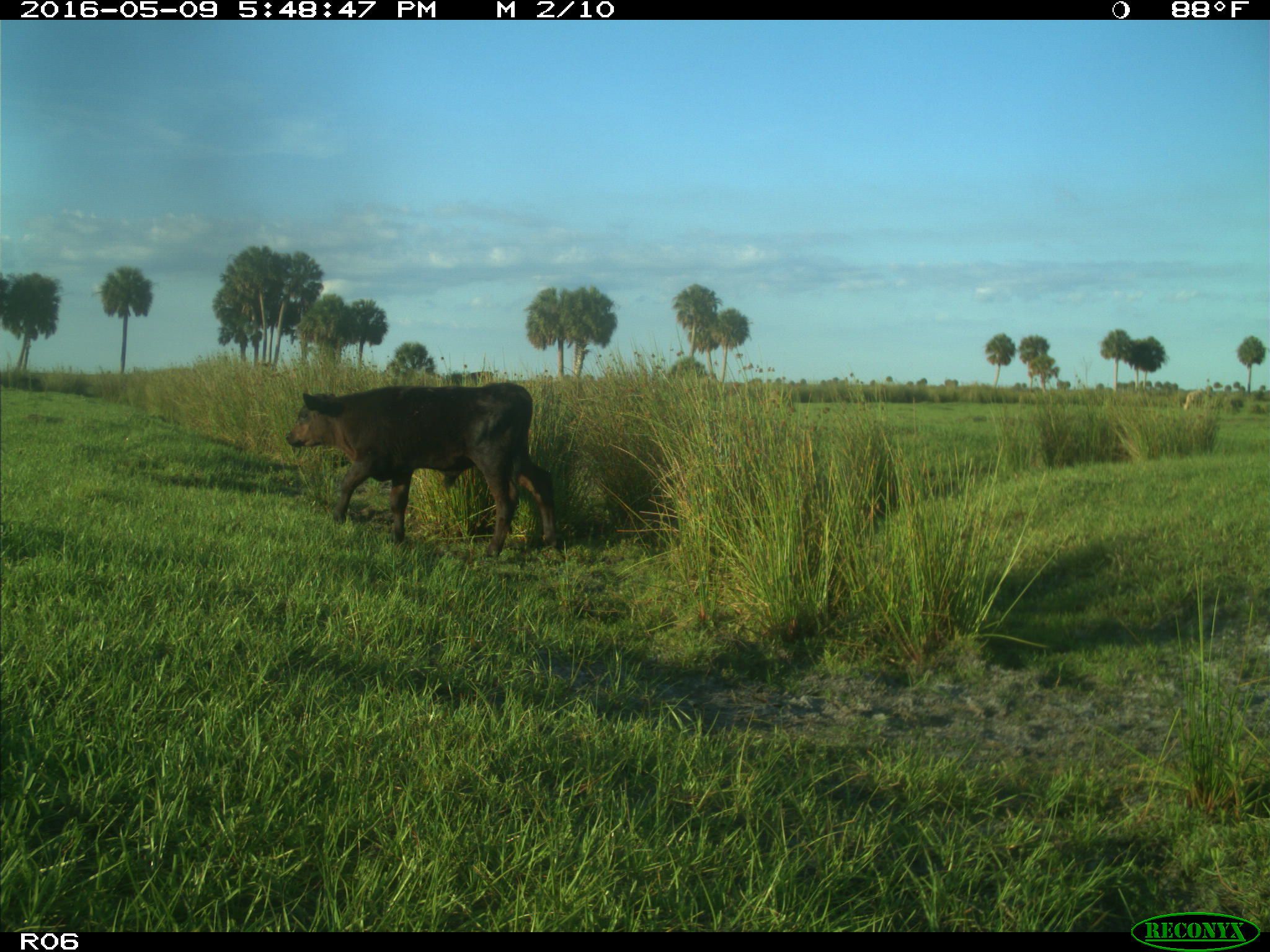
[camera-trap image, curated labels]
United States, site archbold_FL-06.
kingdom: Animalia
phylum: Chordata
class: Mammalia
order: Artiodactyla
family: Bovidae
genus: Bos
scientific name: Bos taurus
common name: domestic cow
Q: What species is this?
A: Bos taurus (domestic cow).